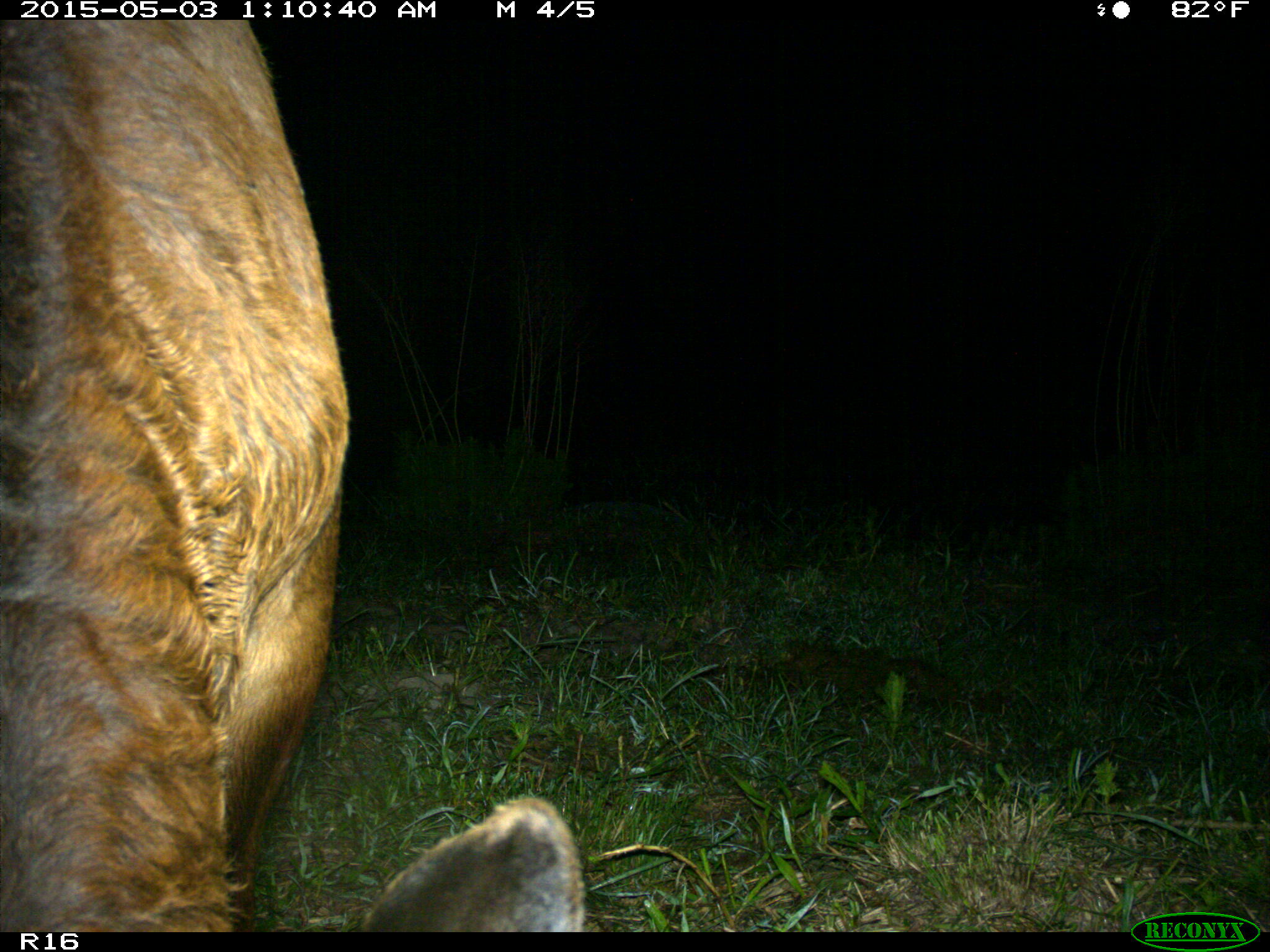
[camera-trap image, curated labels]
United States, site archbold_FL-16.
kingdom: Animalia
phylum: Chordata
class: Mammalia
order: Artiodactyla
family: Bovidae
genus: Bos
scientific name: Bos taurus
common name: domestic cow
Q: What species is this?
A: Bos taurus (domestic cow).